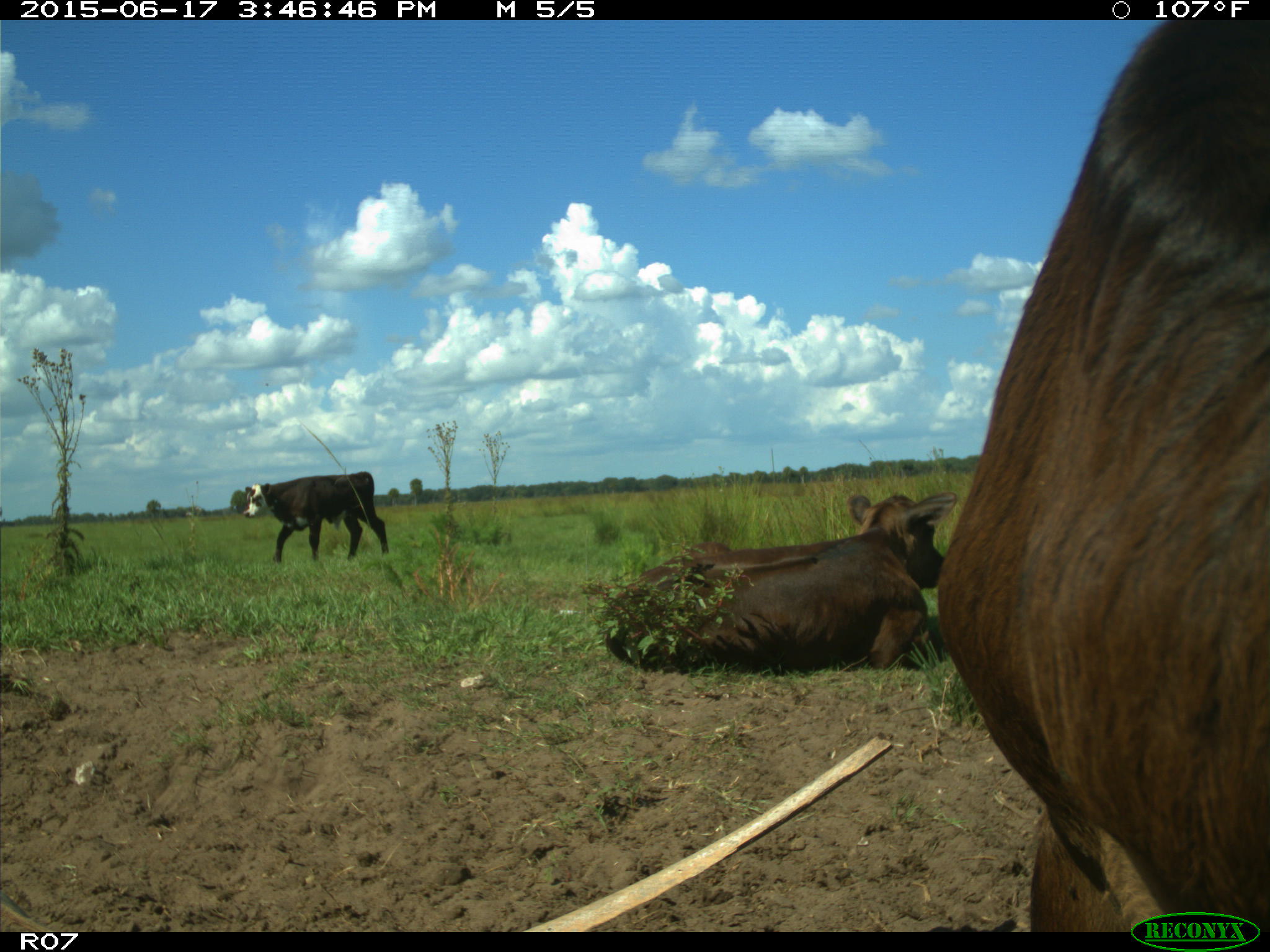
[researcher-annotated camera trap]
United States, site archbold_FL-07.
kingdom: Animalia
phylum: Chordata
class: Mammalia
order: Artiodactyla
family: Bovidae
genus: Bos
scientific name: Bos taurus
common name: domestic cow